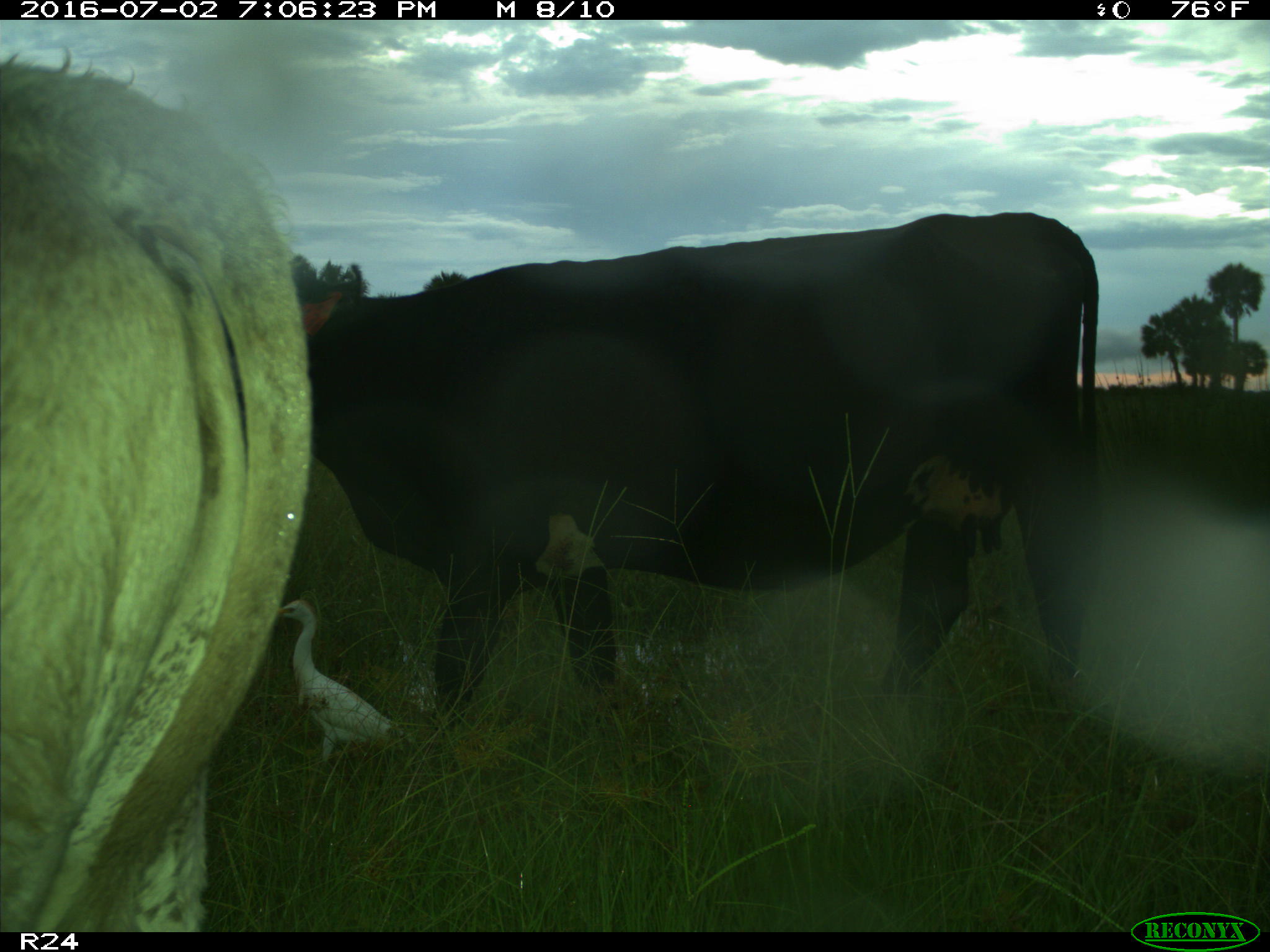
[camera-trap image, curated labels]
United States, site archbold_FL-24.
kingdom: Animalia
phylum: Chordata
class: Mammalia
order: Artiodactyla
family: Bovidae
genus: Bos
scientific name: Bos taurus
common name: domestic cow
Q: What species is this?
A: Bos taurus (domestic cow).